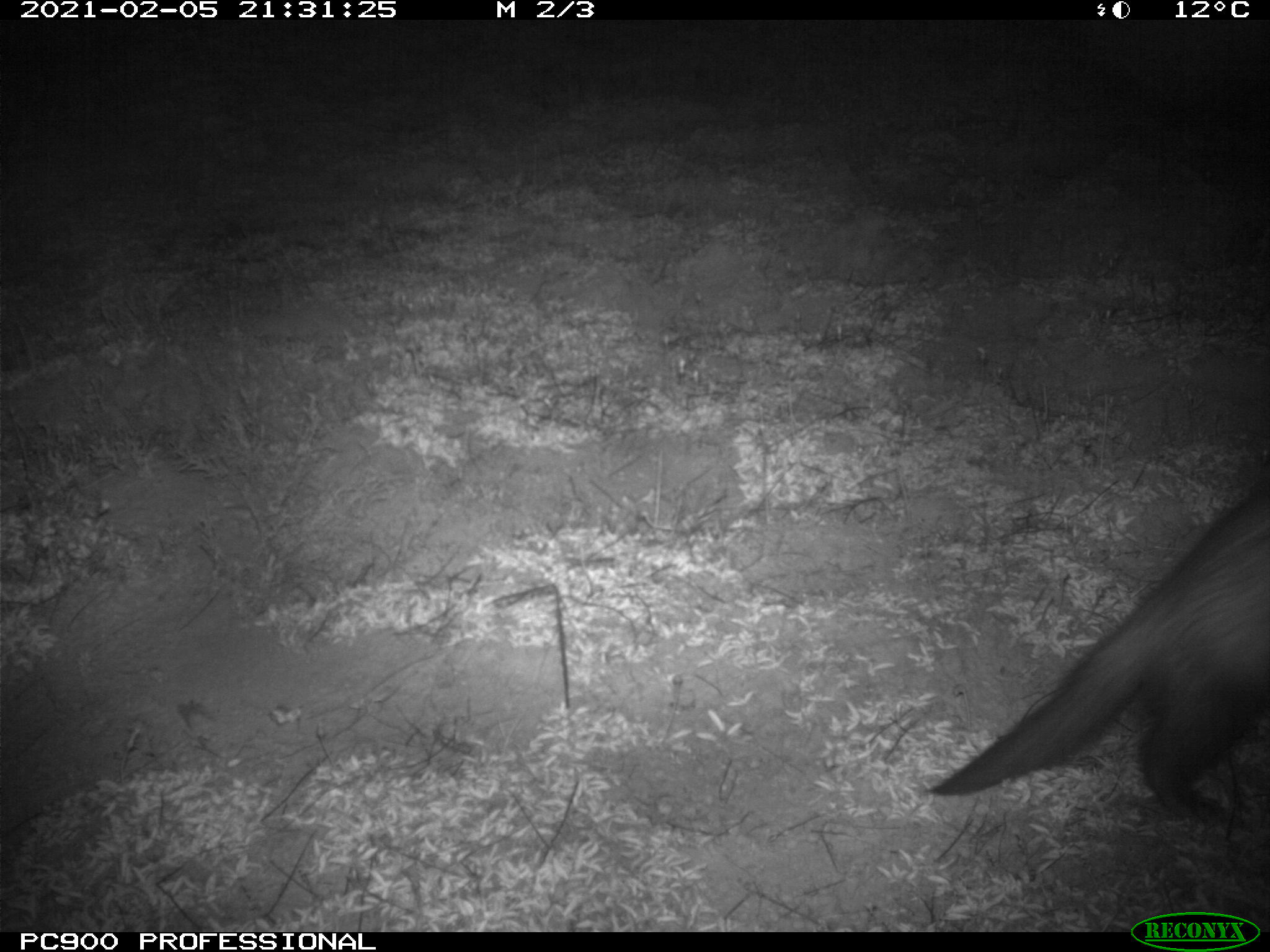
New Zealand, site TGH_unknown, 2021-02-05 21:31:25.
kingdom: Animalia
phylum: Chordata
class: Mammalia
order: Carnivora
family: Mustelidae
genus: Mustela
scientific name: Mustela furo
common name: ferret